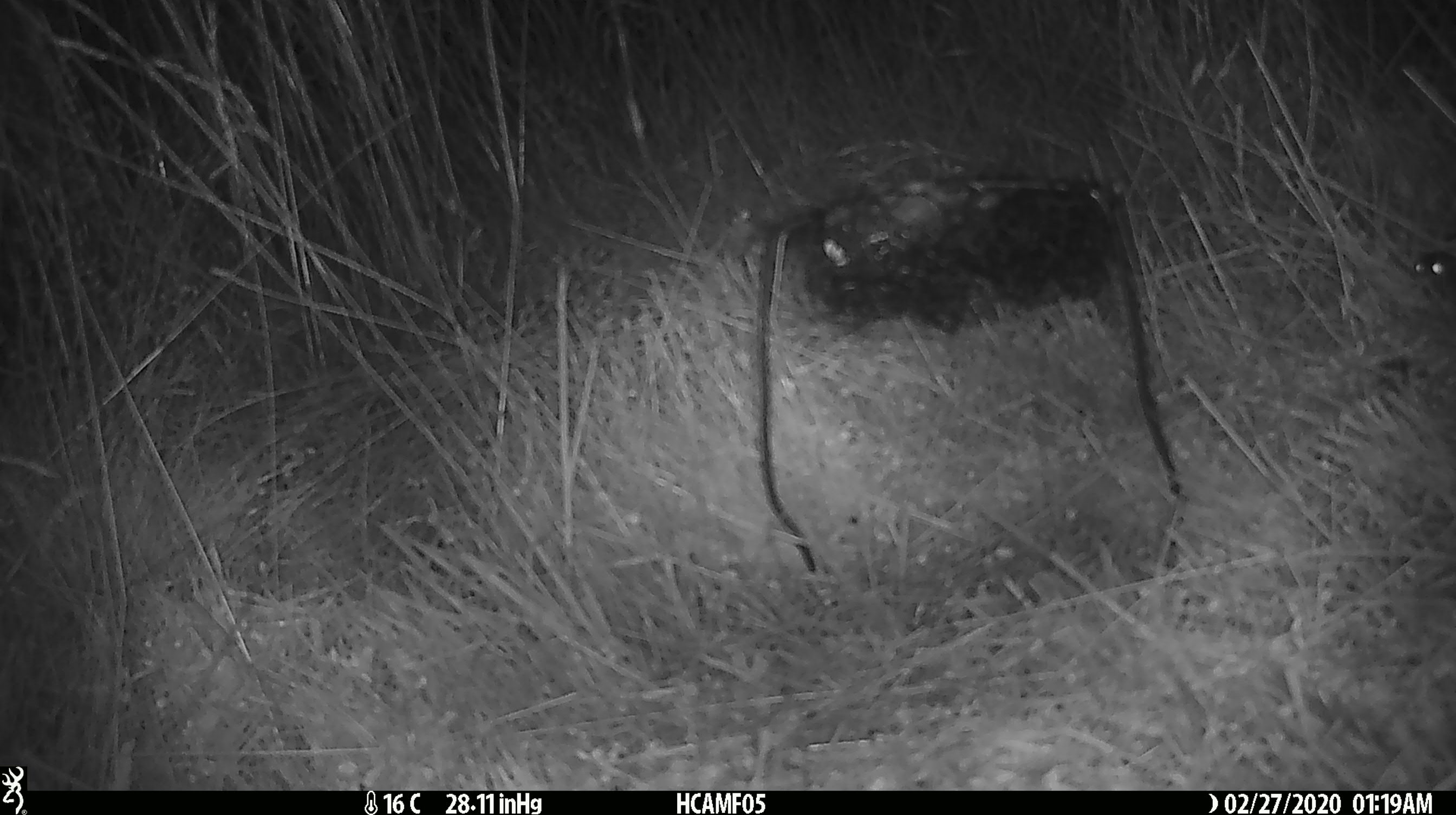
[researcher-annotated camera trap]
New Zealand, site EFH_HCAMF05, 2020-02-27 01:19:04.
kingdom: Animalia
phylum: Chordata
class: Mammalia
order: Rodentia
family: Muridae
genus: Mus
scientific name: Mus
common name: mouse